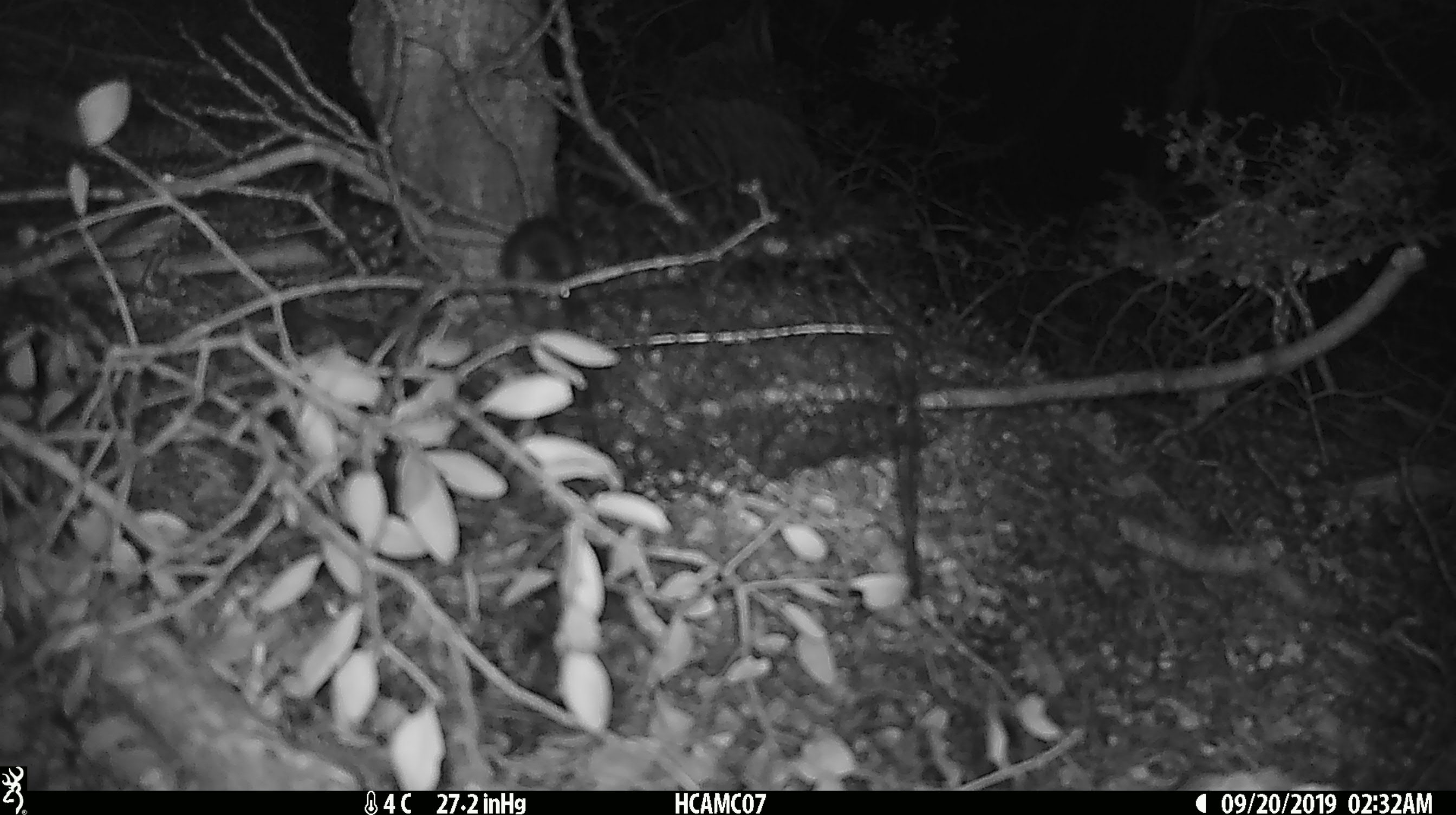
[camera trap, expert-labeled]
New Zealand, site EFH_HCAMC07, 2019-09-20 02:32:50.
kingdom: Animalia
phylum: Chordata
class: Mammalia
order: Rodentia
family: Muridae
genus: Mus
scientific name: Mus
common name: mouse